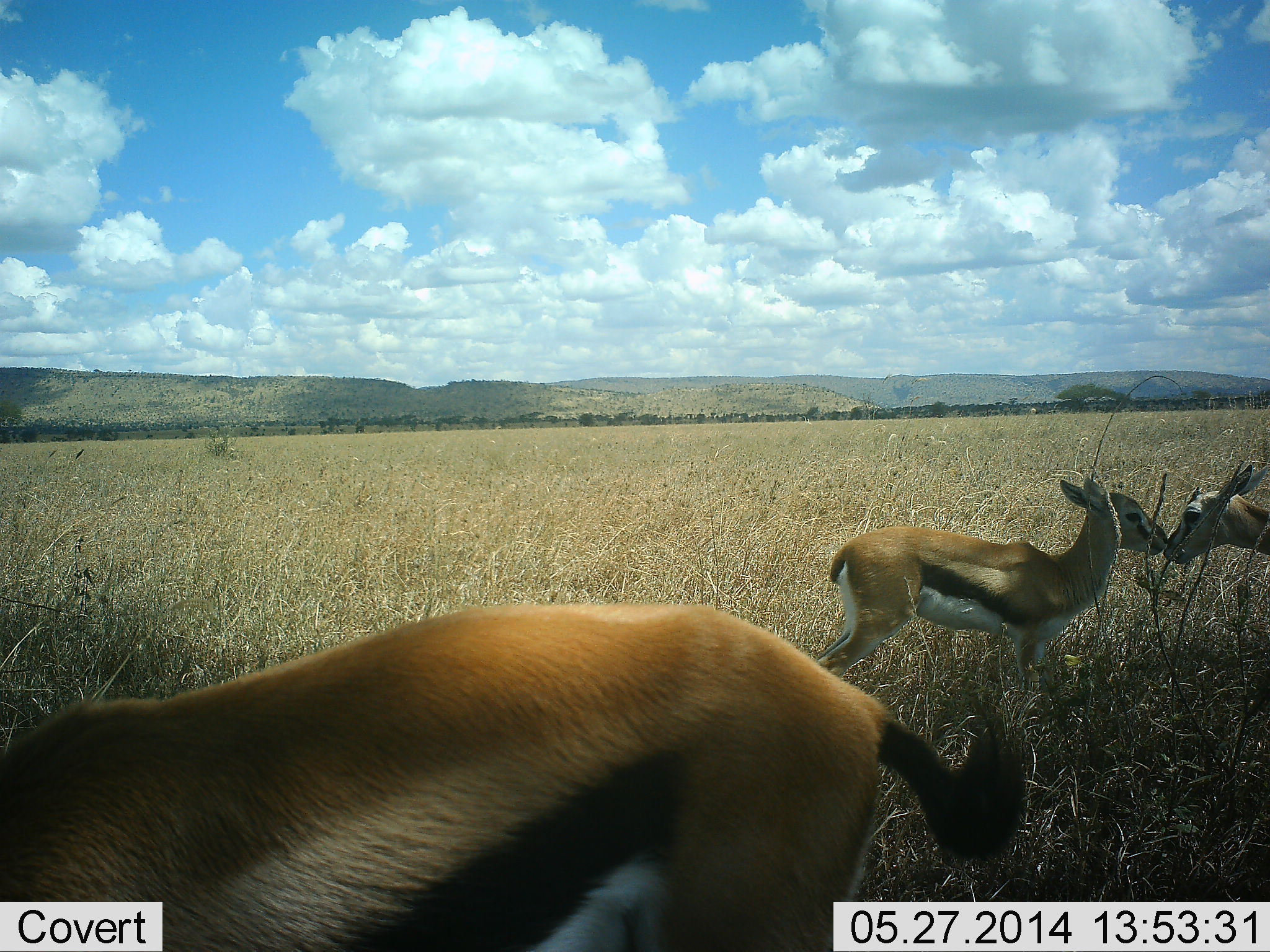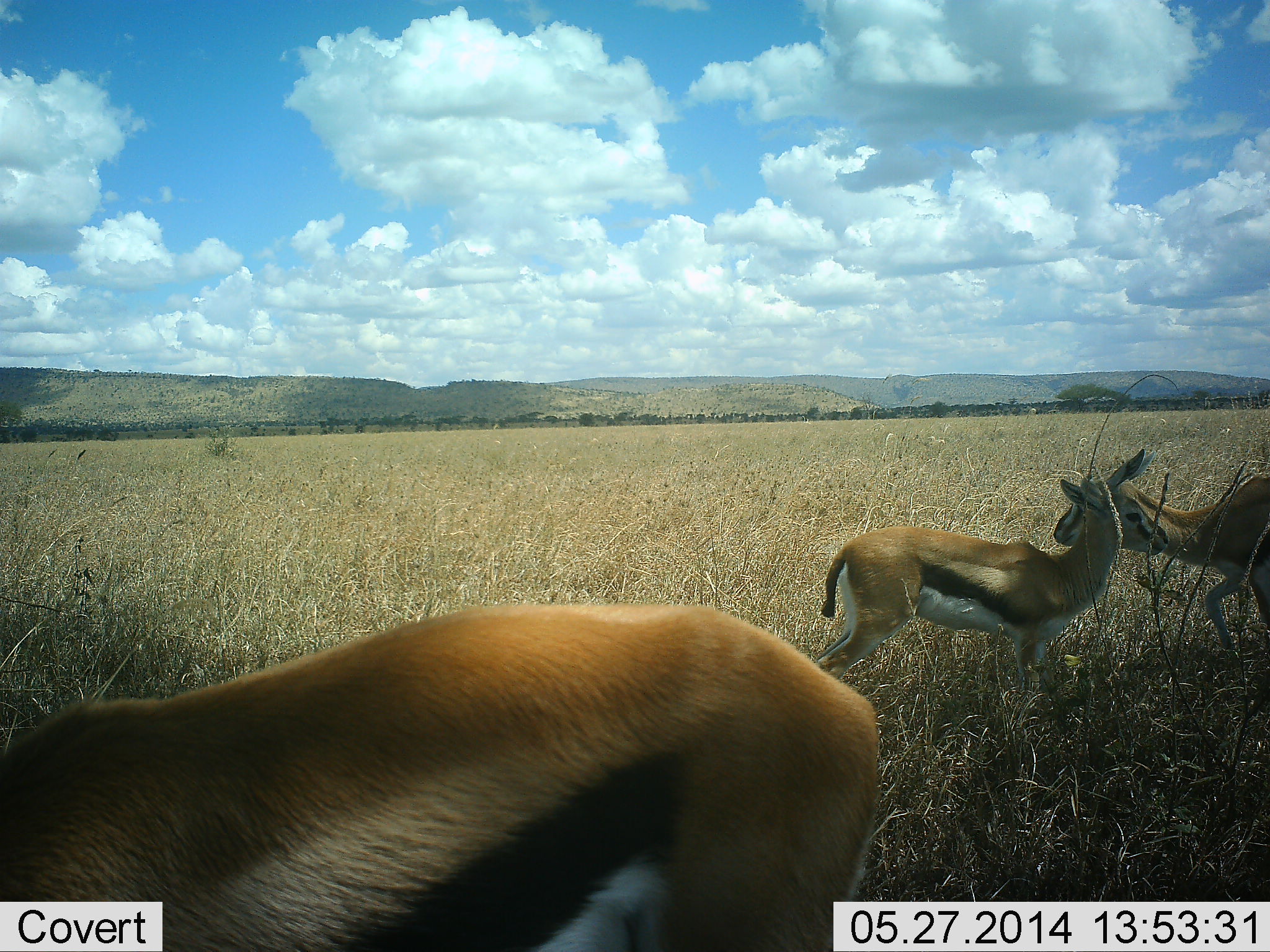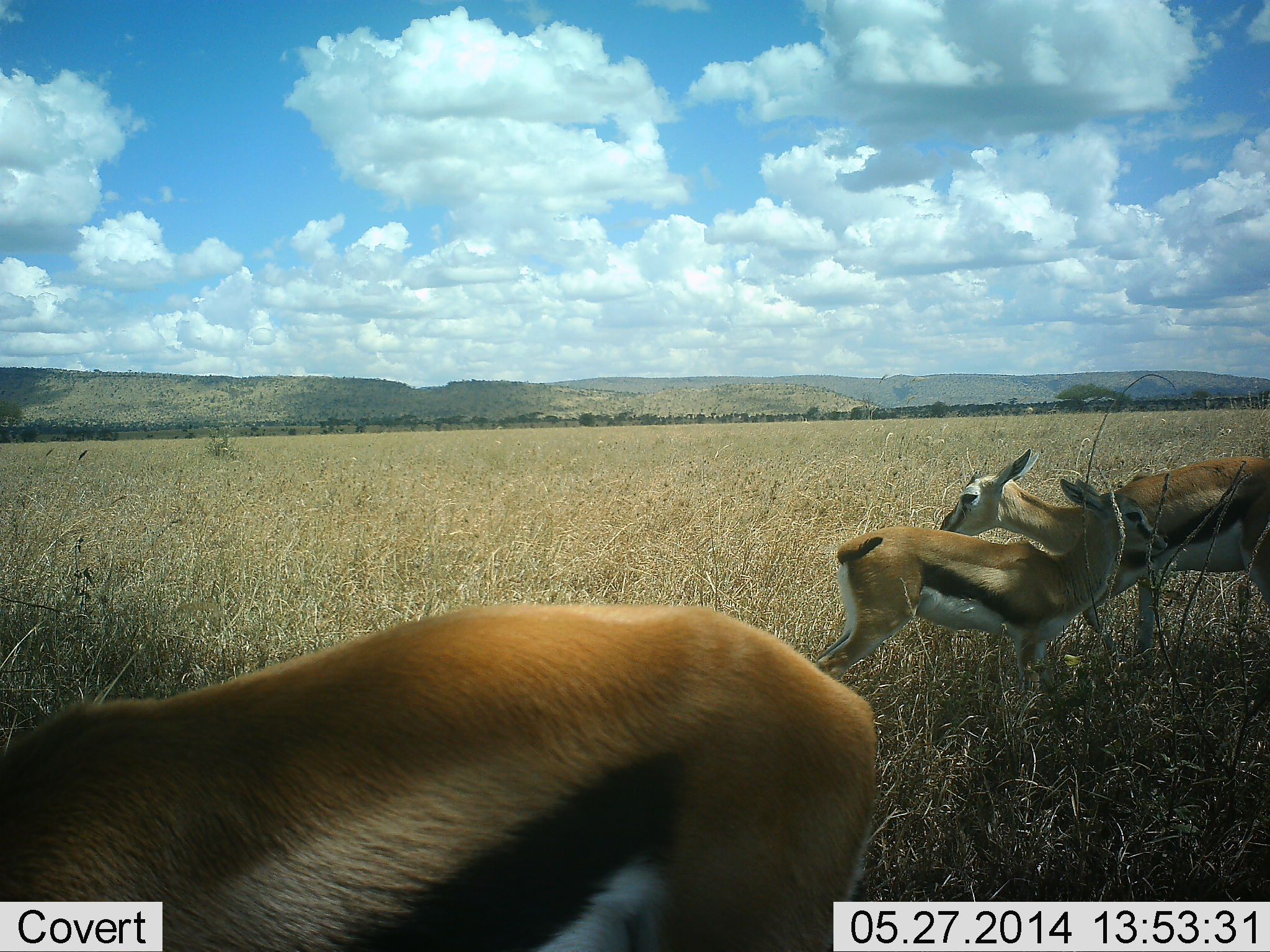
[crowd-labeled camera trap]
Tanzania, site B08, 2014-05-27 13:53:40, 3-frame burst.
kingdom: Animalia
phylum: Chordata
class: Mammalia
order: Artiodactyla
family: Bovidae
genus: Eudorcas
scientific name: Eudorcas thomsonii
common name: thomson's gazelle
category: gazellethomsons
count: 3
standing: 80%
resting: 14%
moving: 57%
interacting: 6%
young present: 3%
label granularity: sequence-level